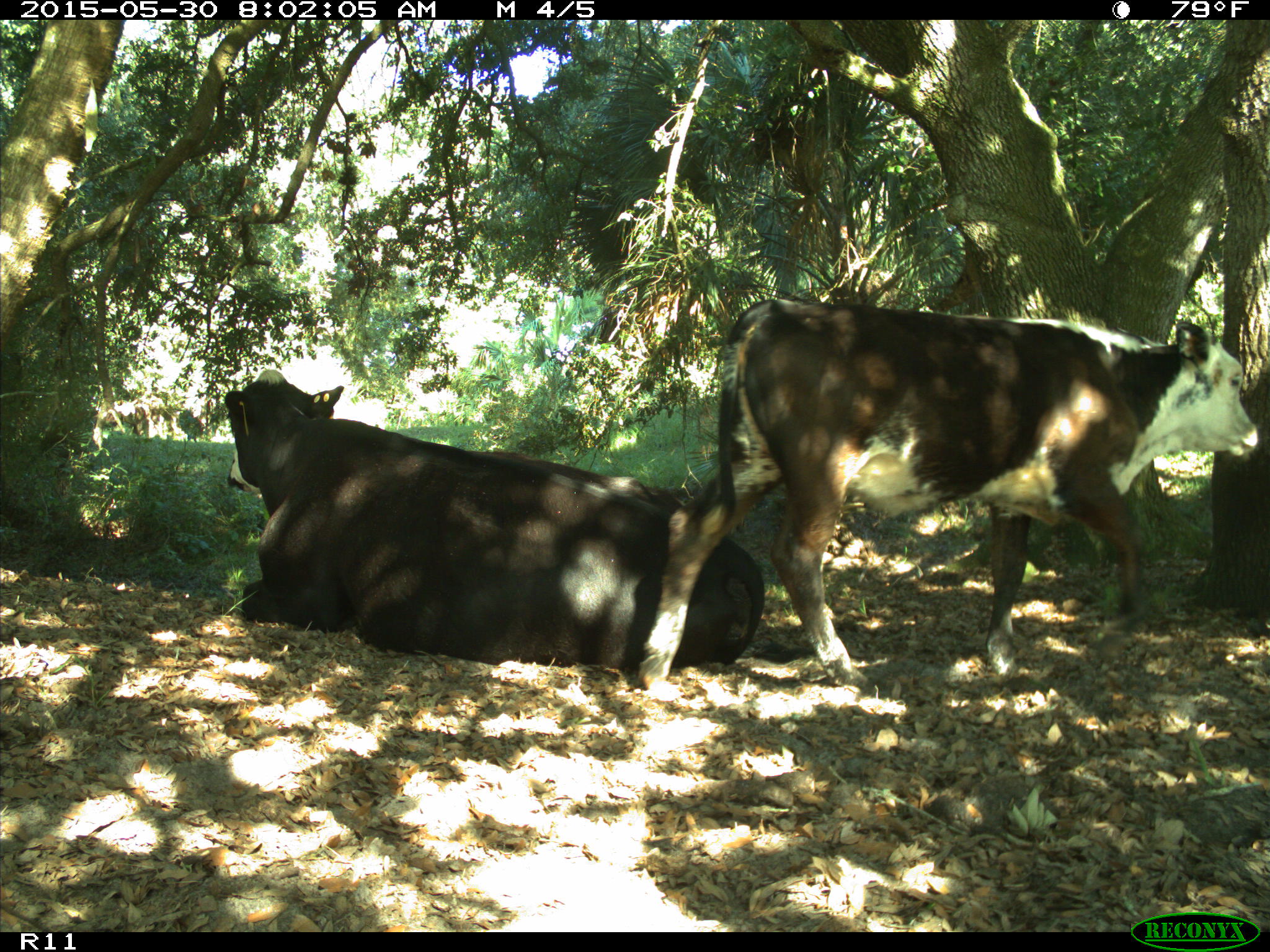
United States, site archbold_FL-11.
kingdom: Animalia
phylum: Chordata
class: Mammalia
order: Artiodactyla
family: Bovidae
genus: Bos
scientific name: Bos taurus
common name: domestic cow